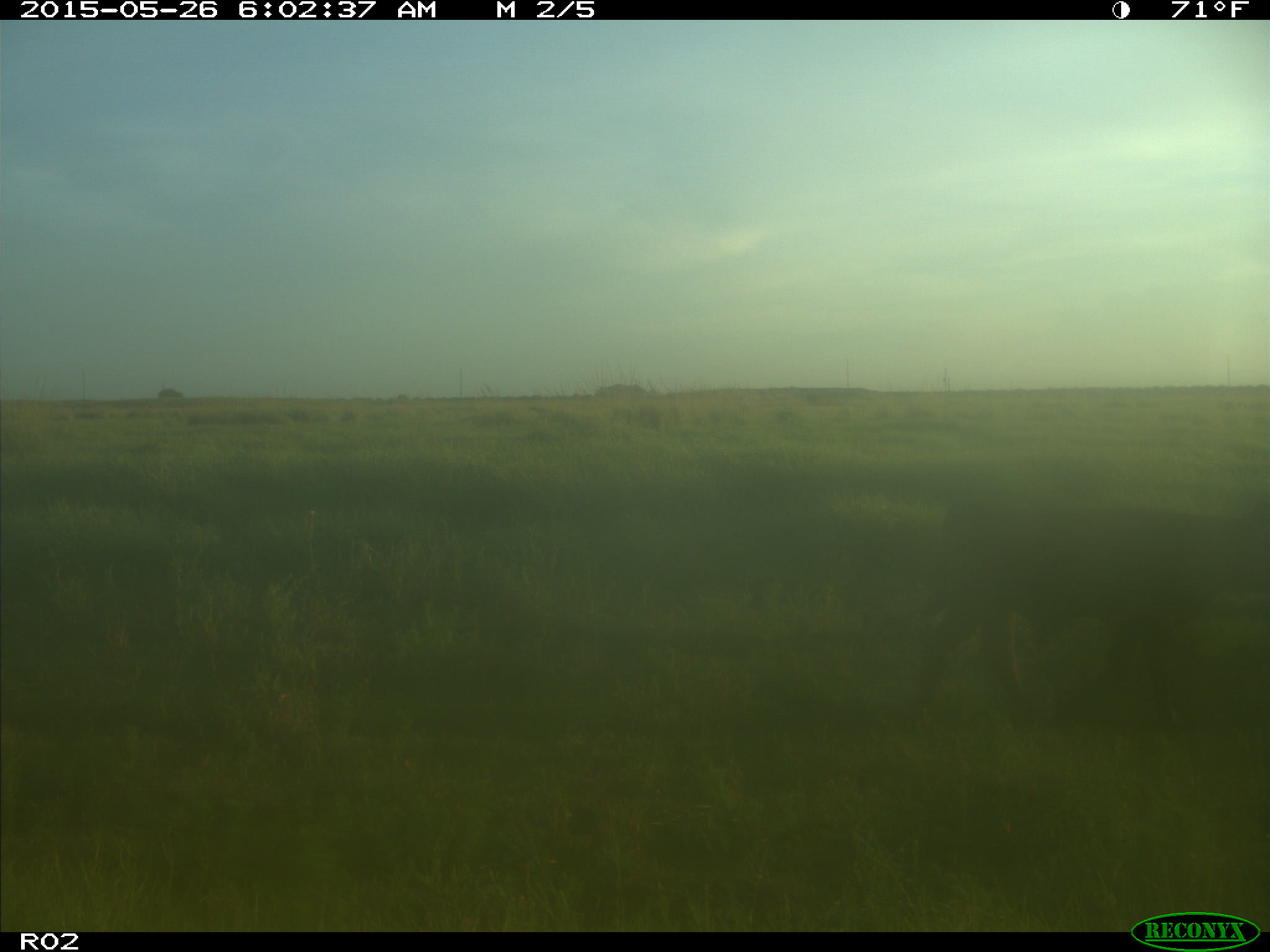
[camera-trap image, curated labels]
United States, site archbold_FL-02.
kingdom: Animalia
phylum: Chordata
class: Mammalia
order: Artiodactyla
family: Bovidae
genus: Bos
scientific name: Bos taurus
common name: domestic cow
Bos taurus (domestic cow).